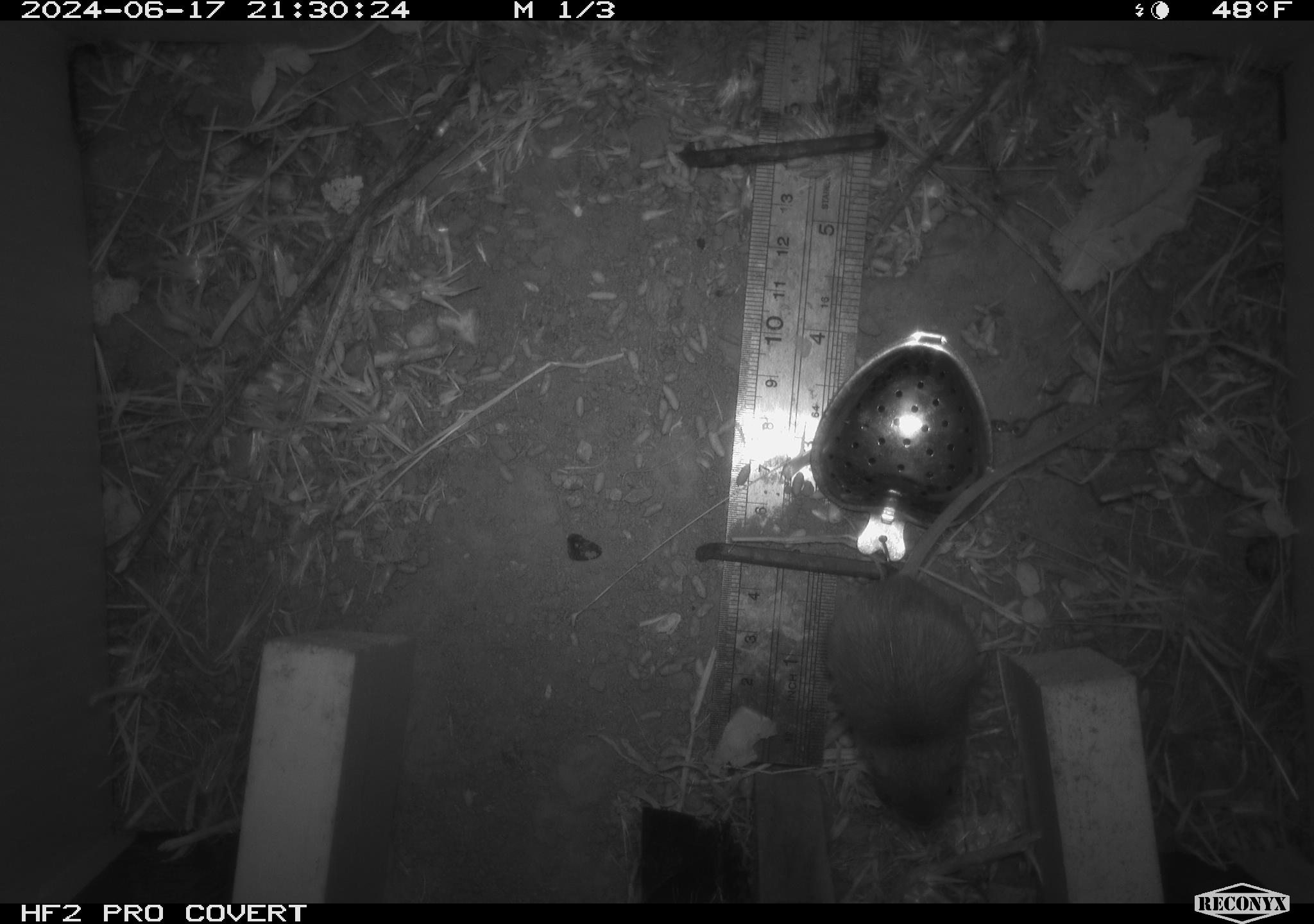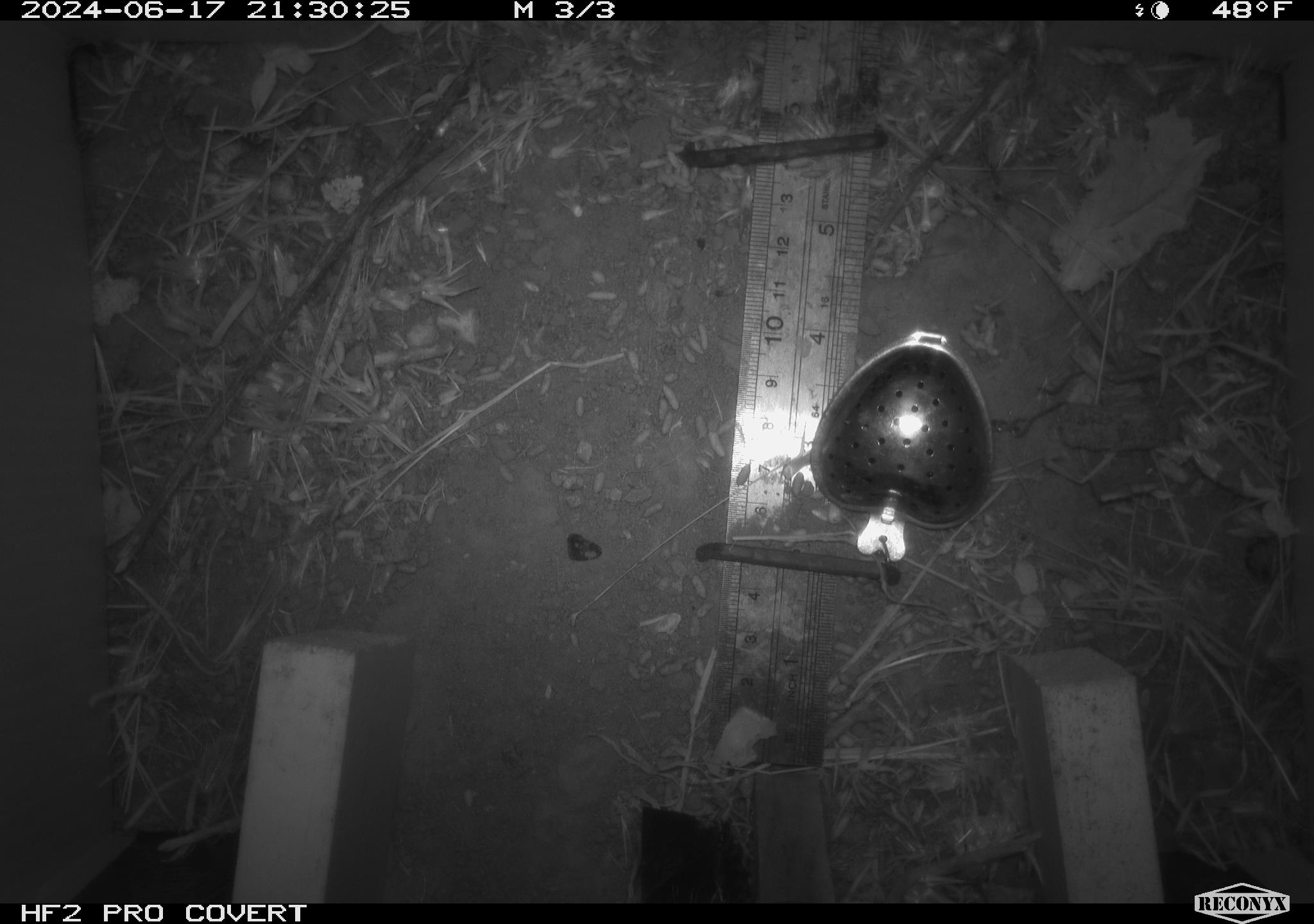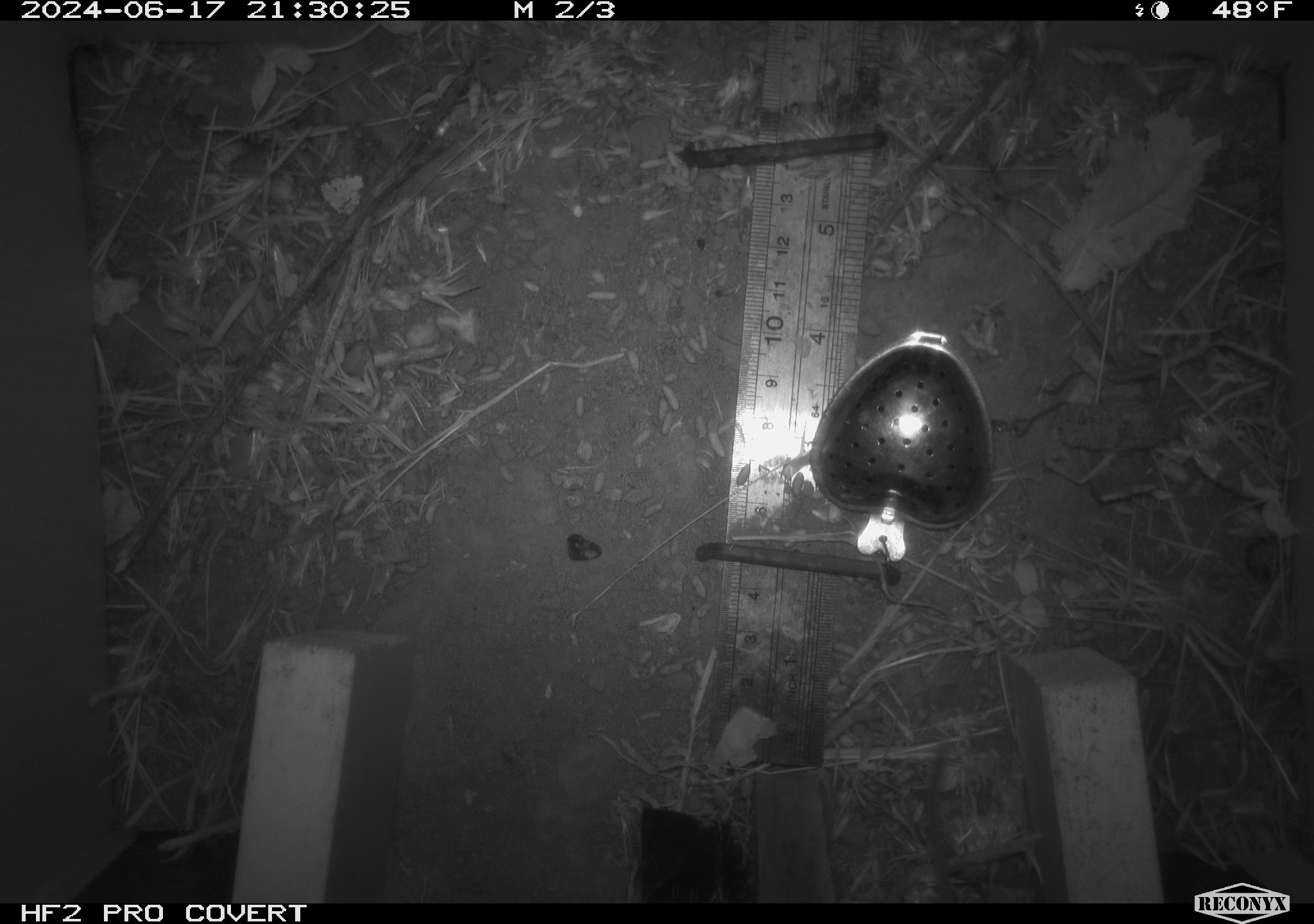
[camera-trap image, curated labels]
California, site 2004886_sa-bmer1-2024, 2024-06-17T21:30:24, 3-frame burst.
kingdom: Animalia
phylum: Chordata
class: Mammalia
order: Rodentia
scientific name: Rodentia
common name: mouse species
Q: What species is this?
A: Mouse species (Rodentia).